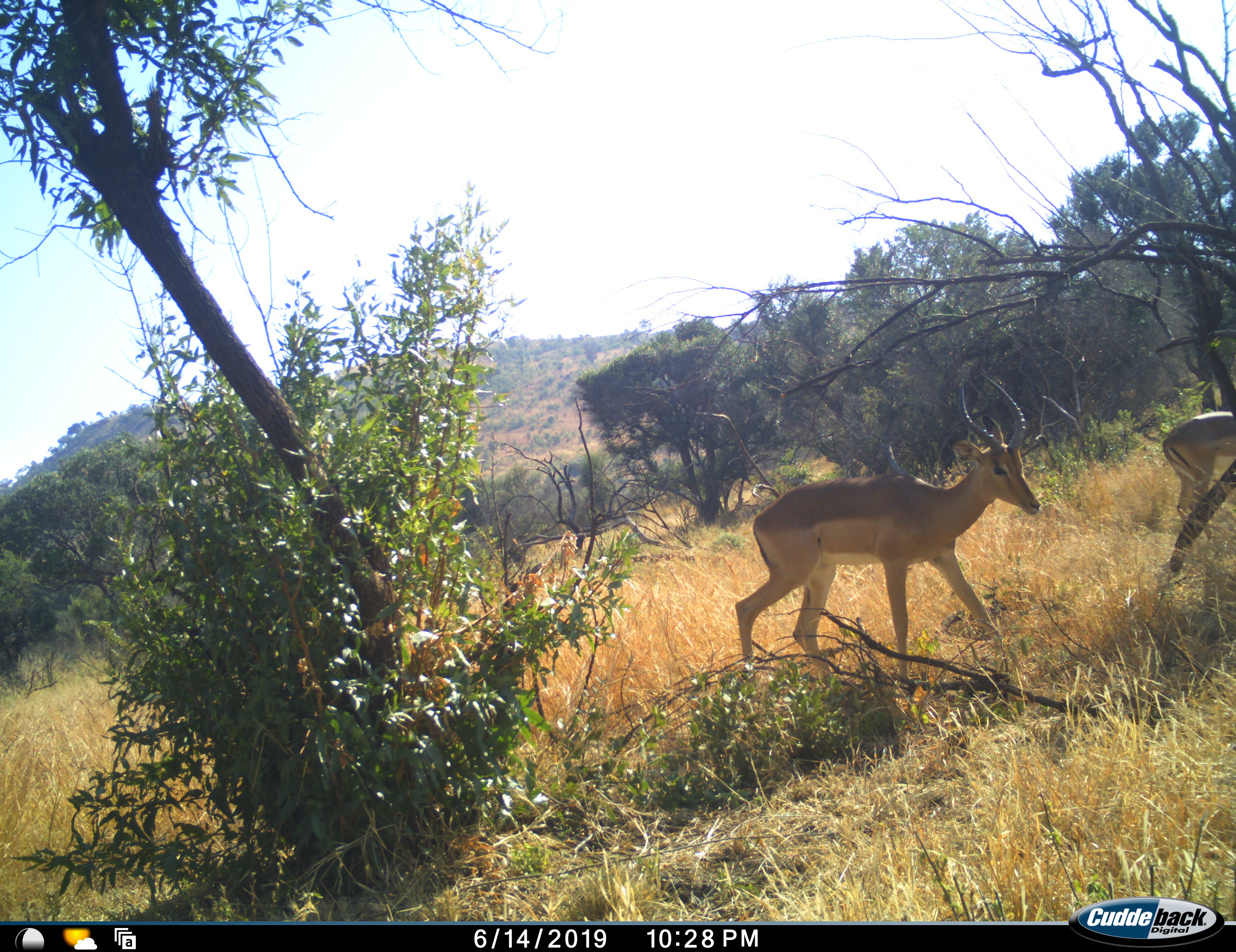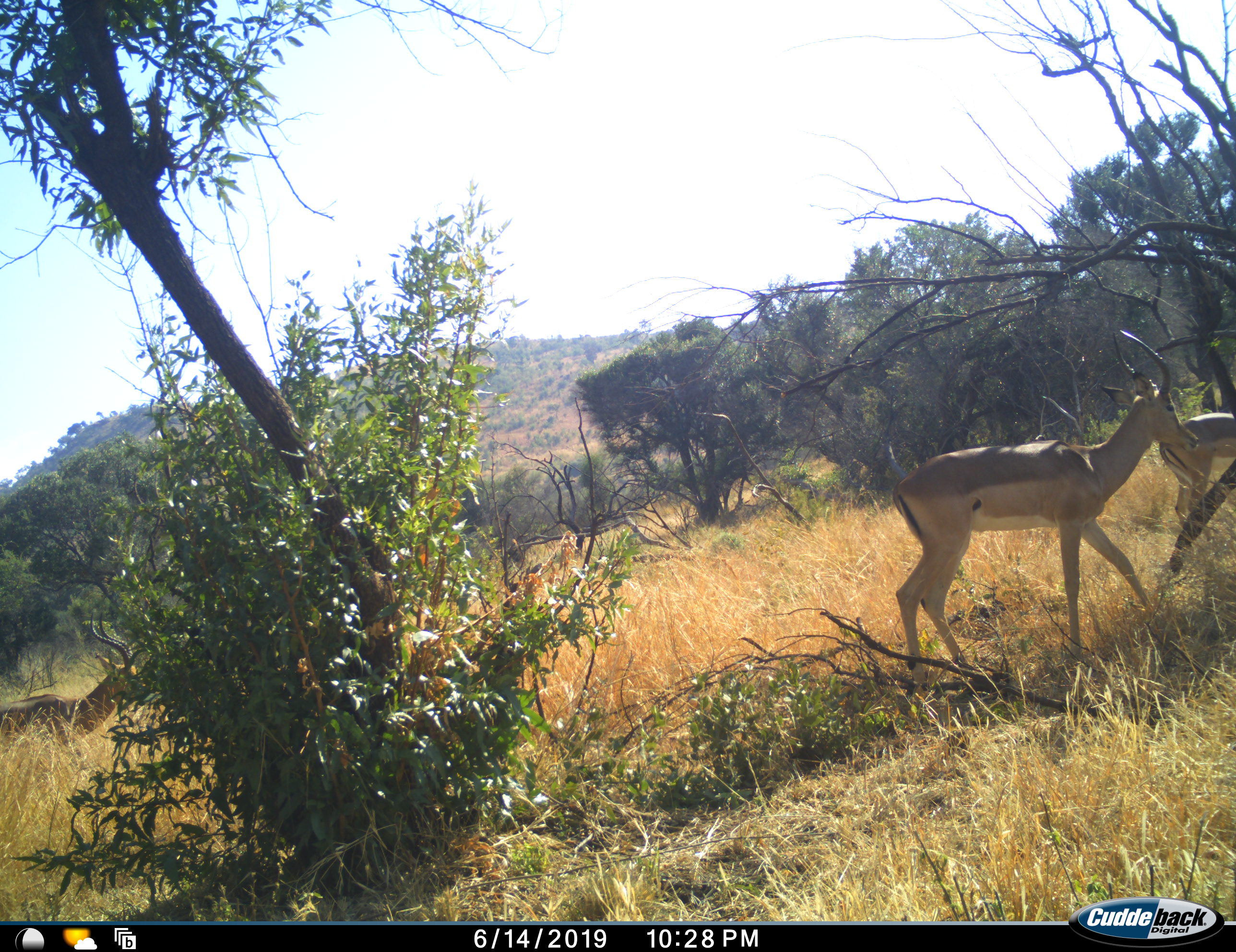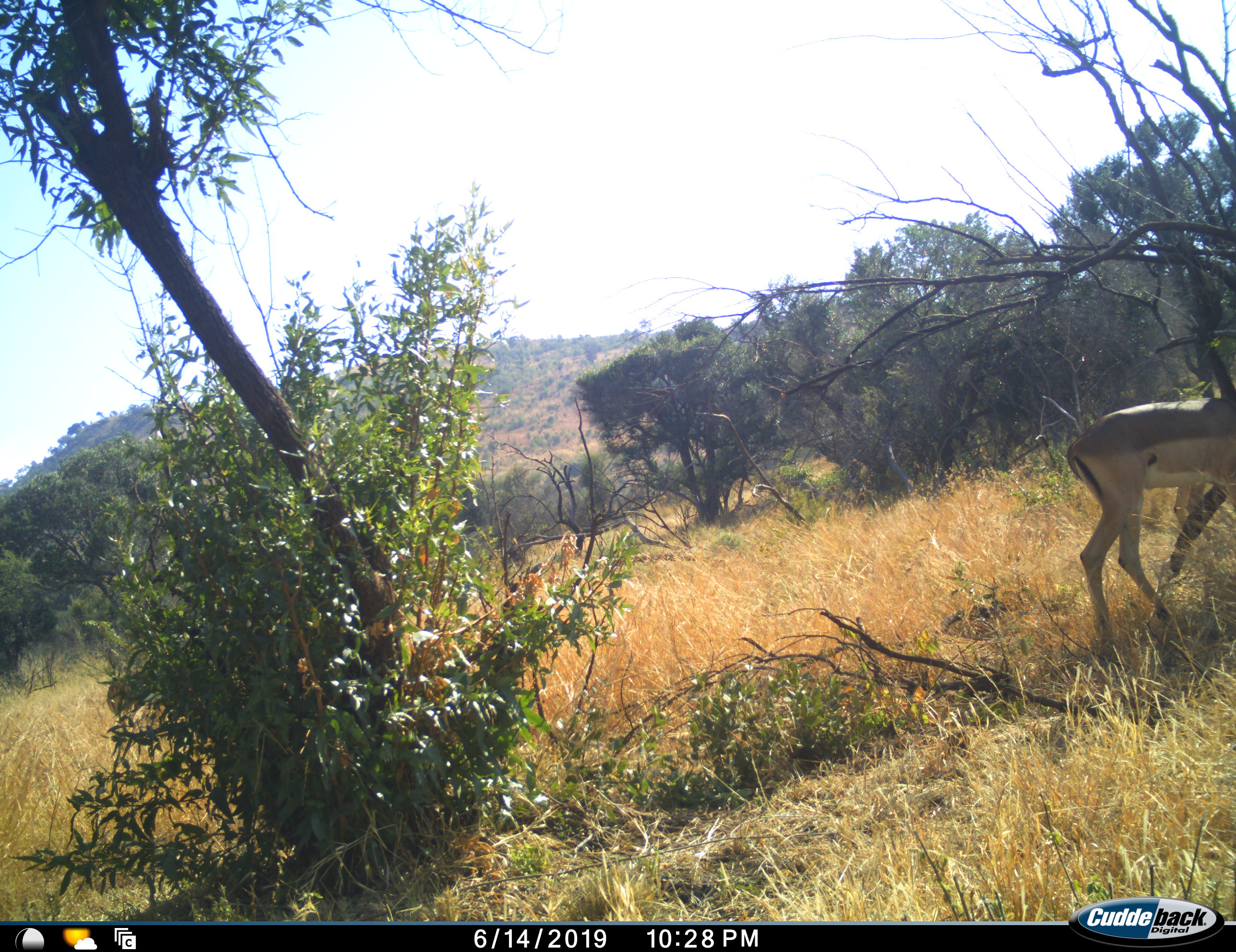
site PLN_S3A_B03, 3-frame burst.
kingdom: Animalia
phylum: Chordata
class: Mammalia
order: Artiodactyla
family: Bovidae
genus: Aepyceros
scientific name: Aepyceros melampus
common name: impala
Impala (Aepyceros melampus), count 3. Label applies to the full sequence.